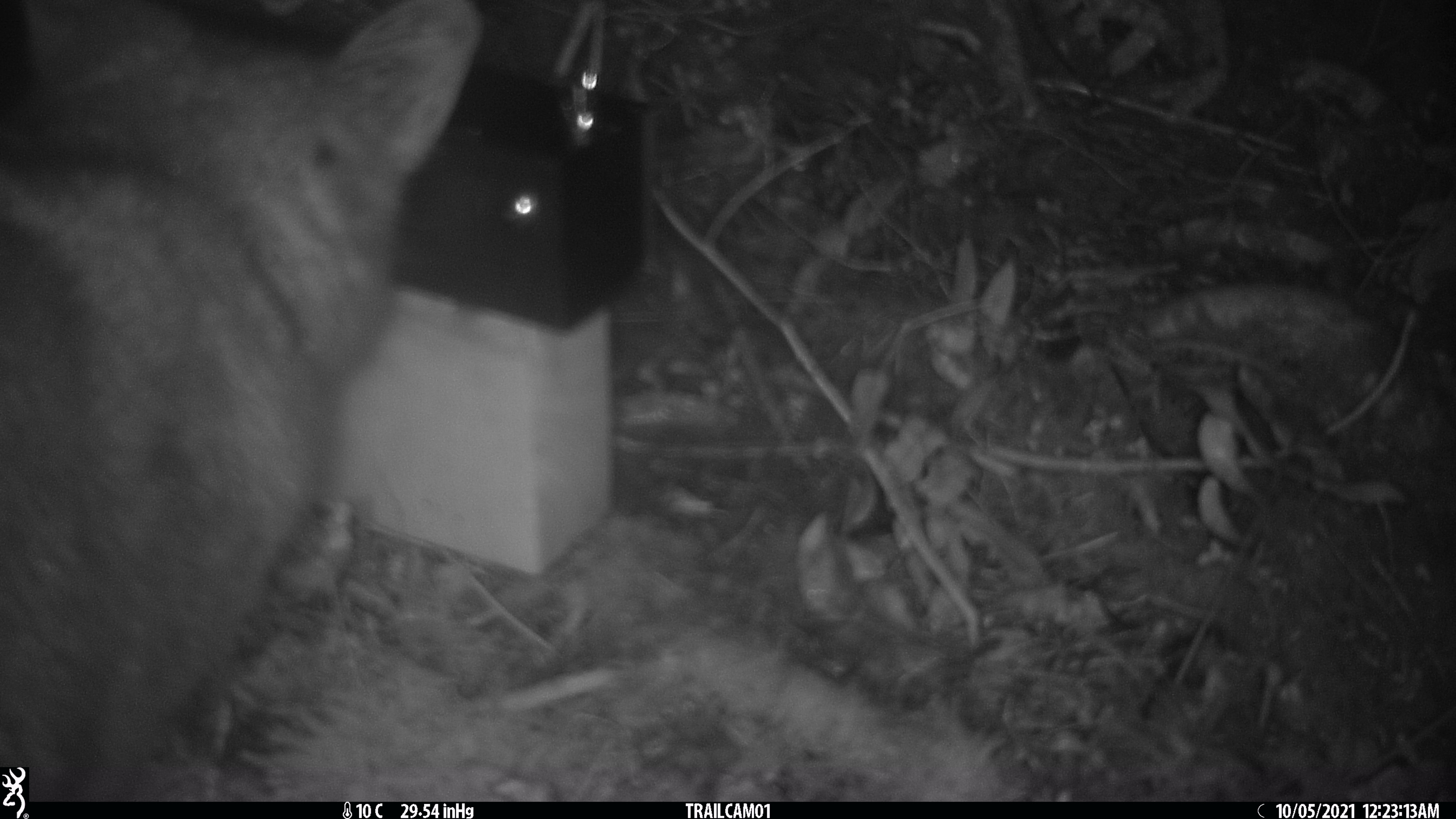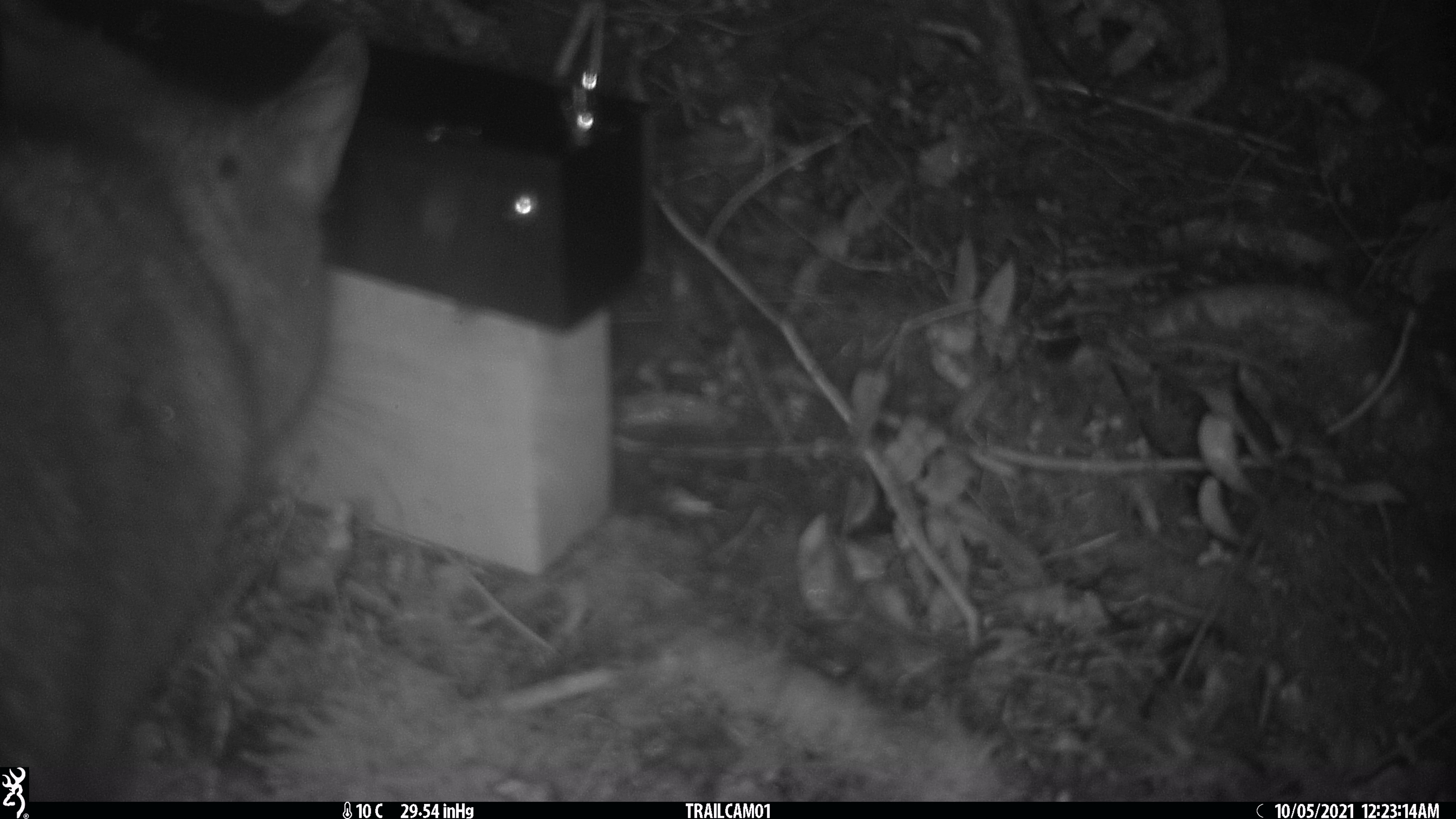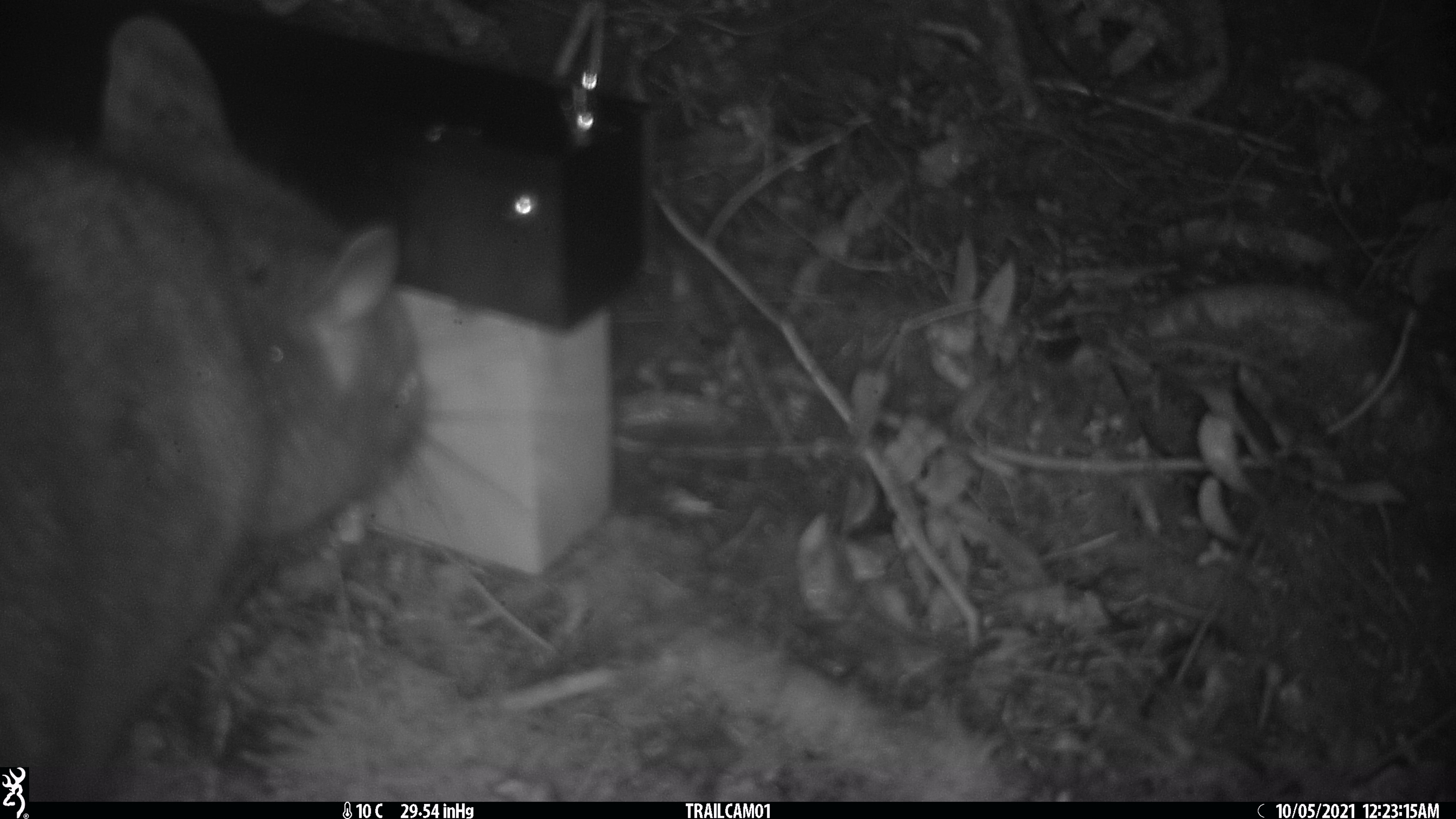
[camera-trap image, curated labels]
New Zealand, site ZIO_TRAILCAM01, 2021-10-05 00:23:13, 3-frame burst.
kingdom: Animalia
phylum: Chordata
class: Mammalia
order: Diprotodontia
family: Phalangeridae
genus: Trichosurus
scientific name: Trichosurus vulpecula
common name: common brushtail possum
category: possum